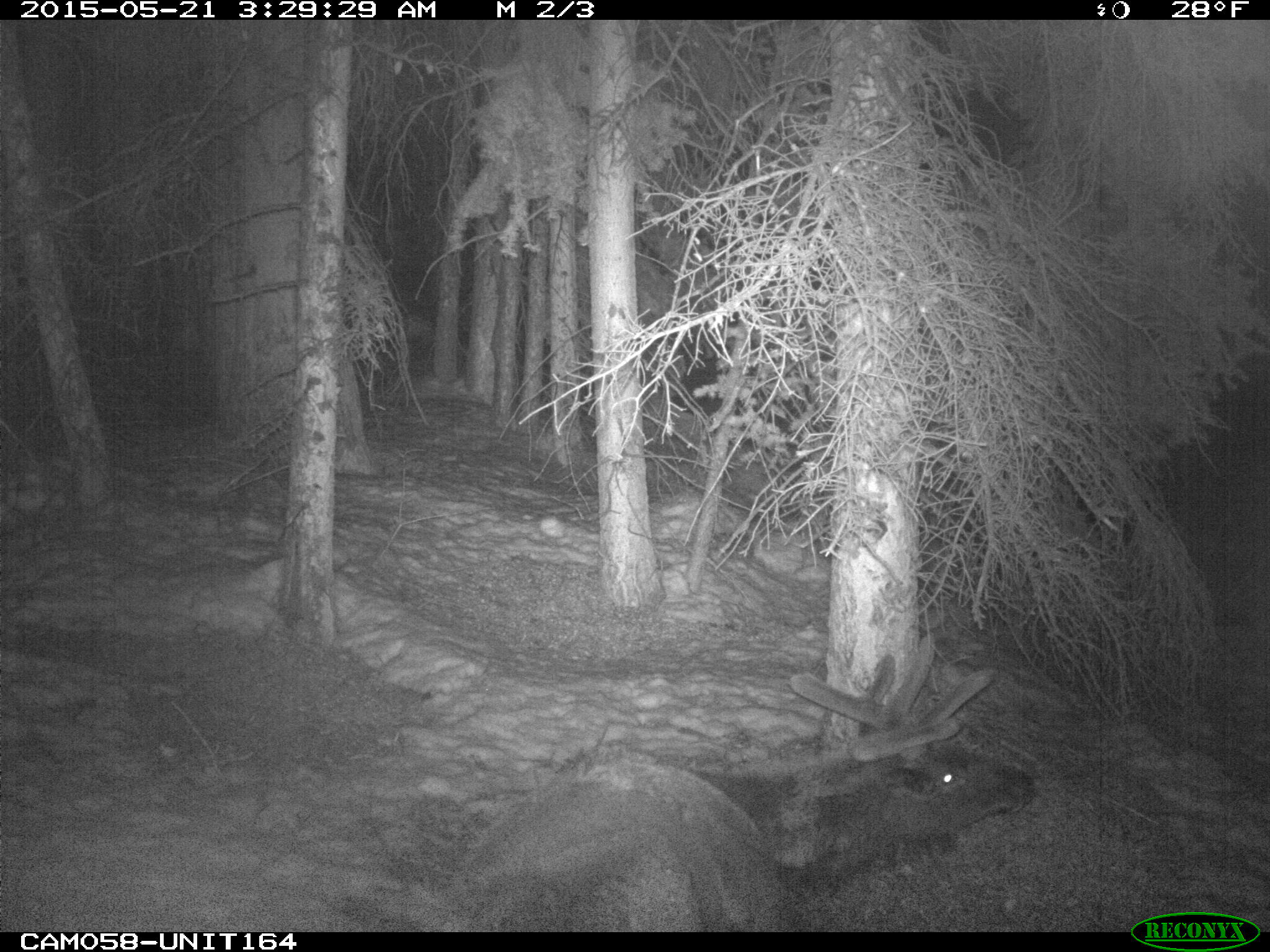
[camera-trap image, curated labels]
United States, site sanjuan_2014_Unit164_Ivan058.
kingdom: Animalia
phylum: Chordata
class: Mammalia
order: Artiodactyla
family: Cervidae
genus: Cervus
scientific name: Cervus elaphus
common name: red deer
Cervus elaphus (red deer).